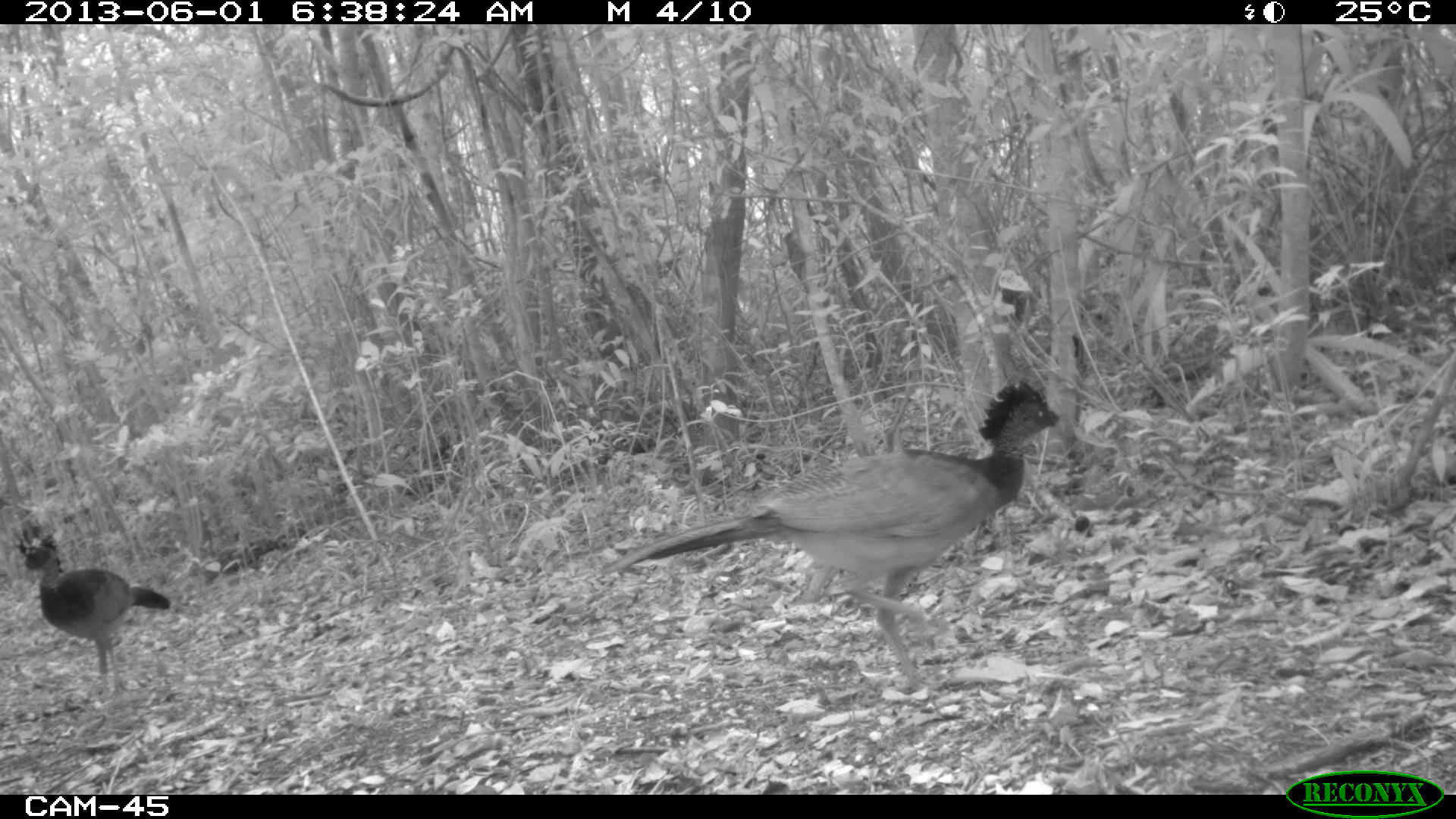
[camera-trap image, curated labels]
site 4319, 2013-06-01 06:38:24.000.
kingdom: Animalia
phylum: Chordata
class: Aves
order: Galliformes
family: Cracidae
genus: Crax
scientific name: Crax rubra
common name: great curassow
Crax rubra (great curassow), count 4.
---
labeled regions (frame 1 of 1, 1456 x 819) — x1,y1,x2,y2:
crax rubra: 599,380,1064,689; 15,517,170,694